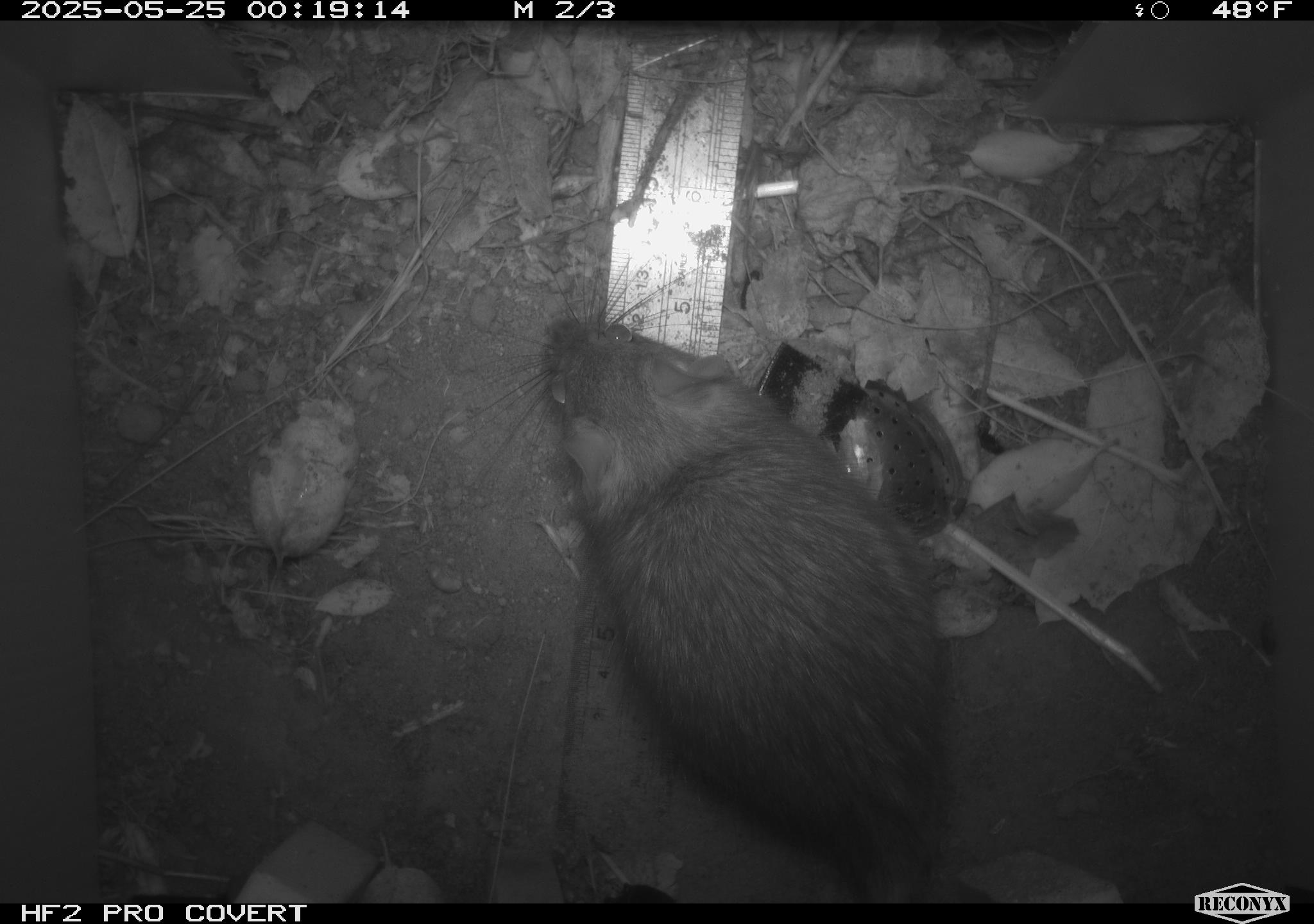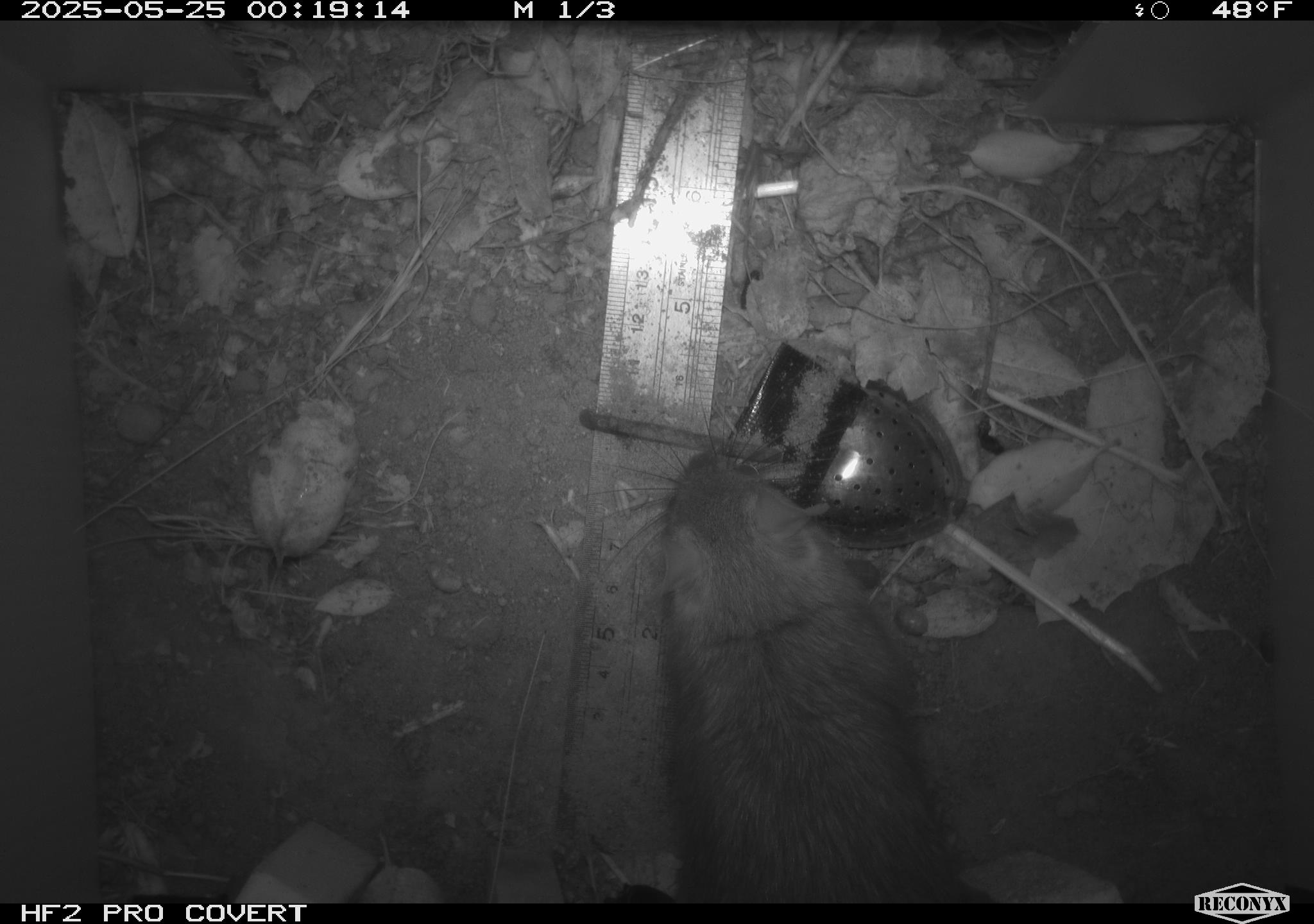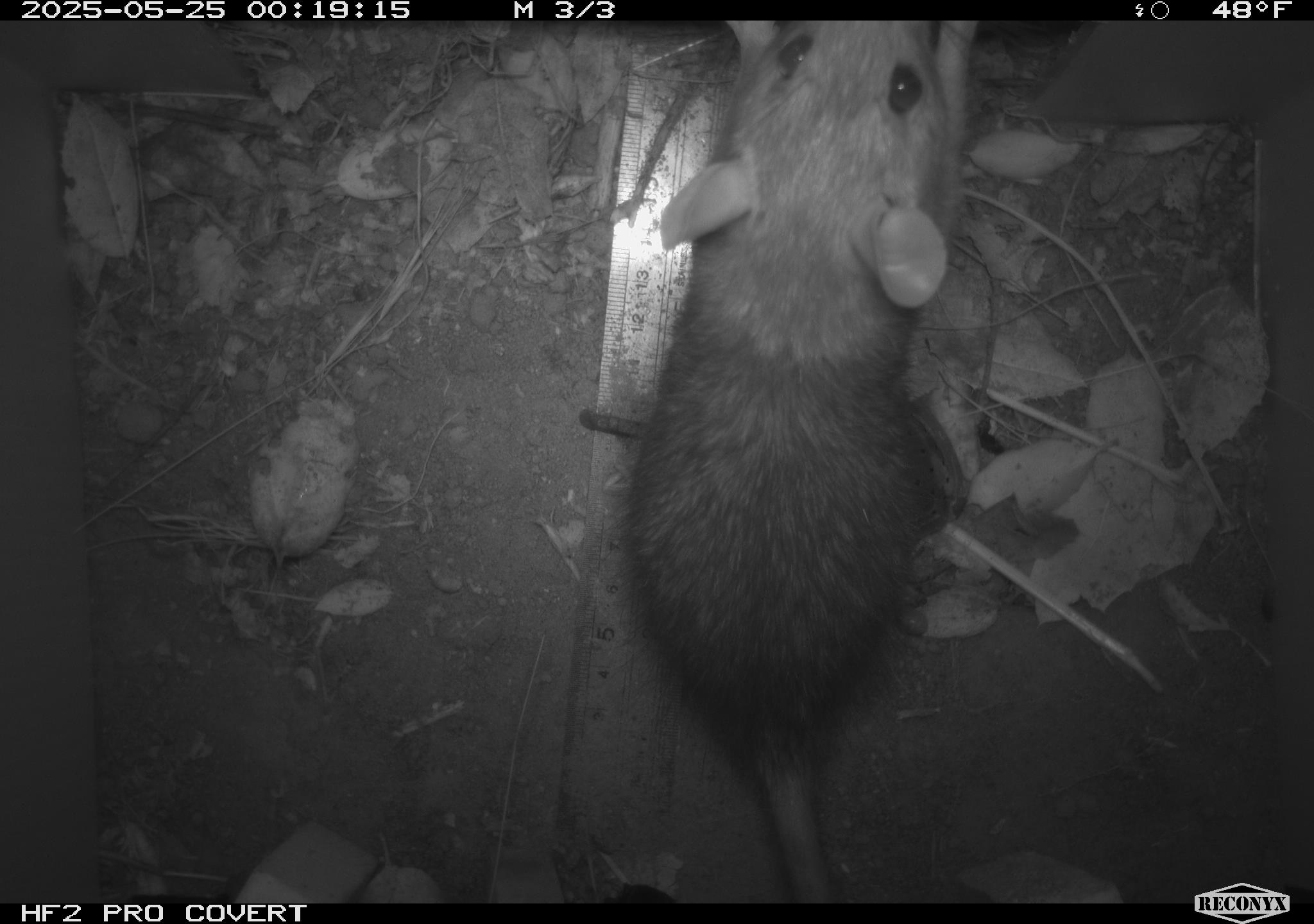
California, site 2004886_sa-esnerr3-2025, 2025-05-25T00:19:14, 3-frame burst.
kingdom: Animalia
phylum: Chordata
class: Mammalia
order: Rodentia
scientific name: Rodentia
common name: rodent